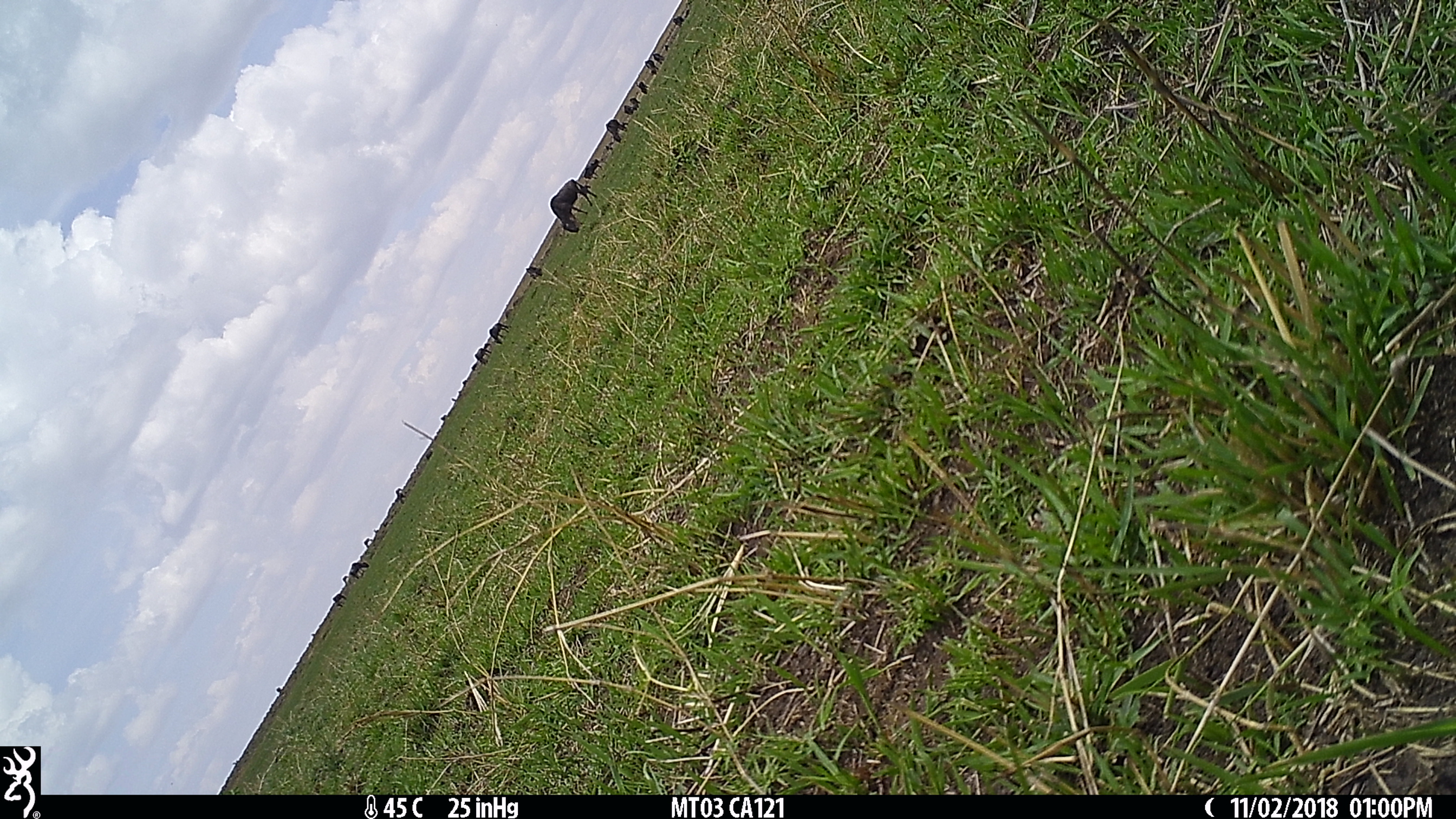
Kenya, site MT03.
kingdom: Animalia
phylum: Chordata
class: Mammalia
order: Artiodactyla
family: Bovidae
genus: Connochaetes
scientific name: Connochaetes taurinus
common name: blue wildebeest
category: wildebeest